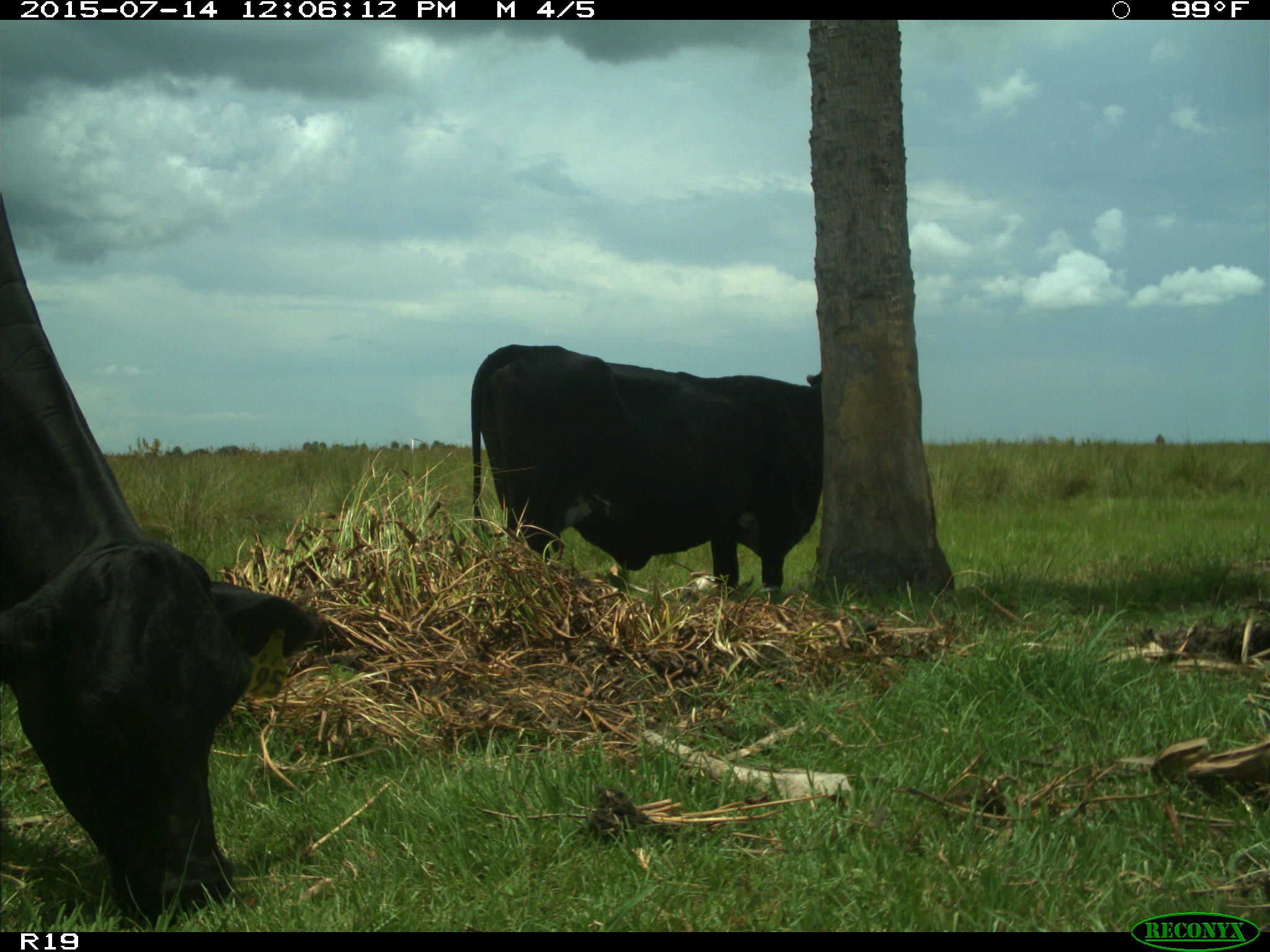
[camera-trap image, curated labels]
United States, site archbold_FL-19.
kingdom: Animalia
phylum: Chordata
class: Mammalia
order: Artiodactyla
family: Bovidae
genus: Bos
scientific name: Bos taurus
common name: domestic cow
Bos taurus (domestic cow).